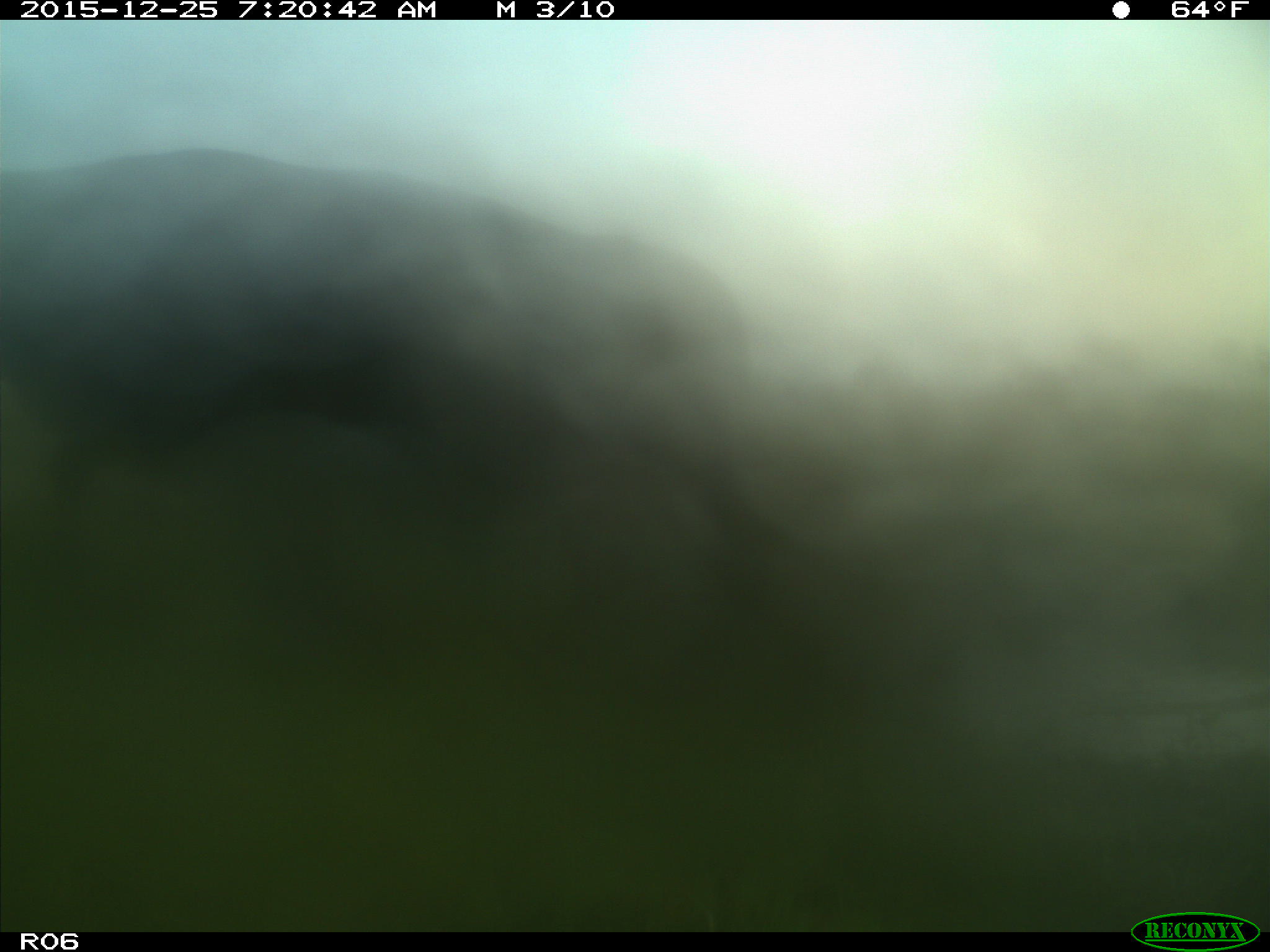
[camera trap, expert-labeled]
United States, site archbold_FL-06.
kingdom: Animalia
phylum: Chordata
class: Mammalia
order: Artiodactyla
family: Bovidae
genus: Bos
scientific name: Bos taurus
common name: domestic cow